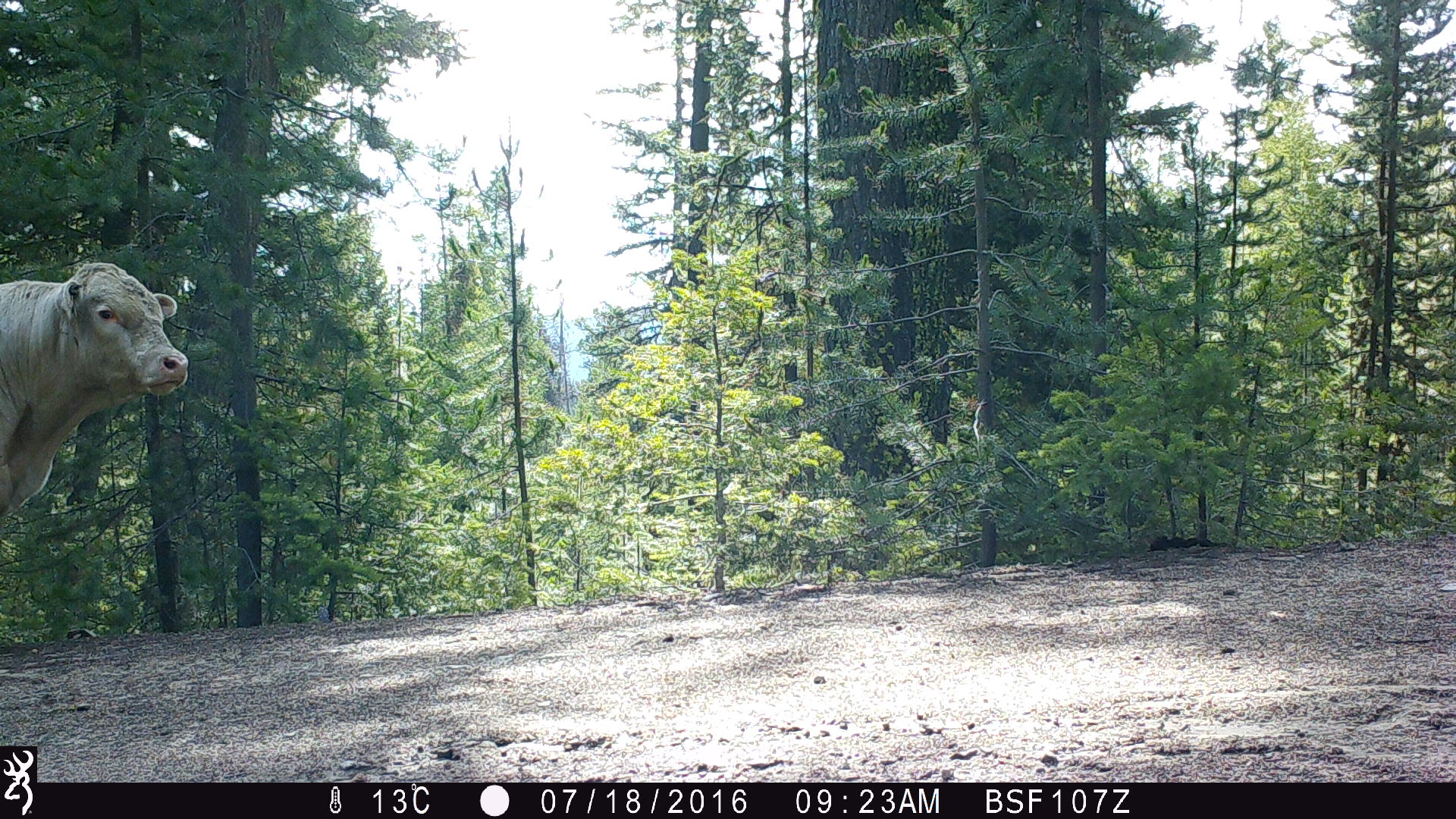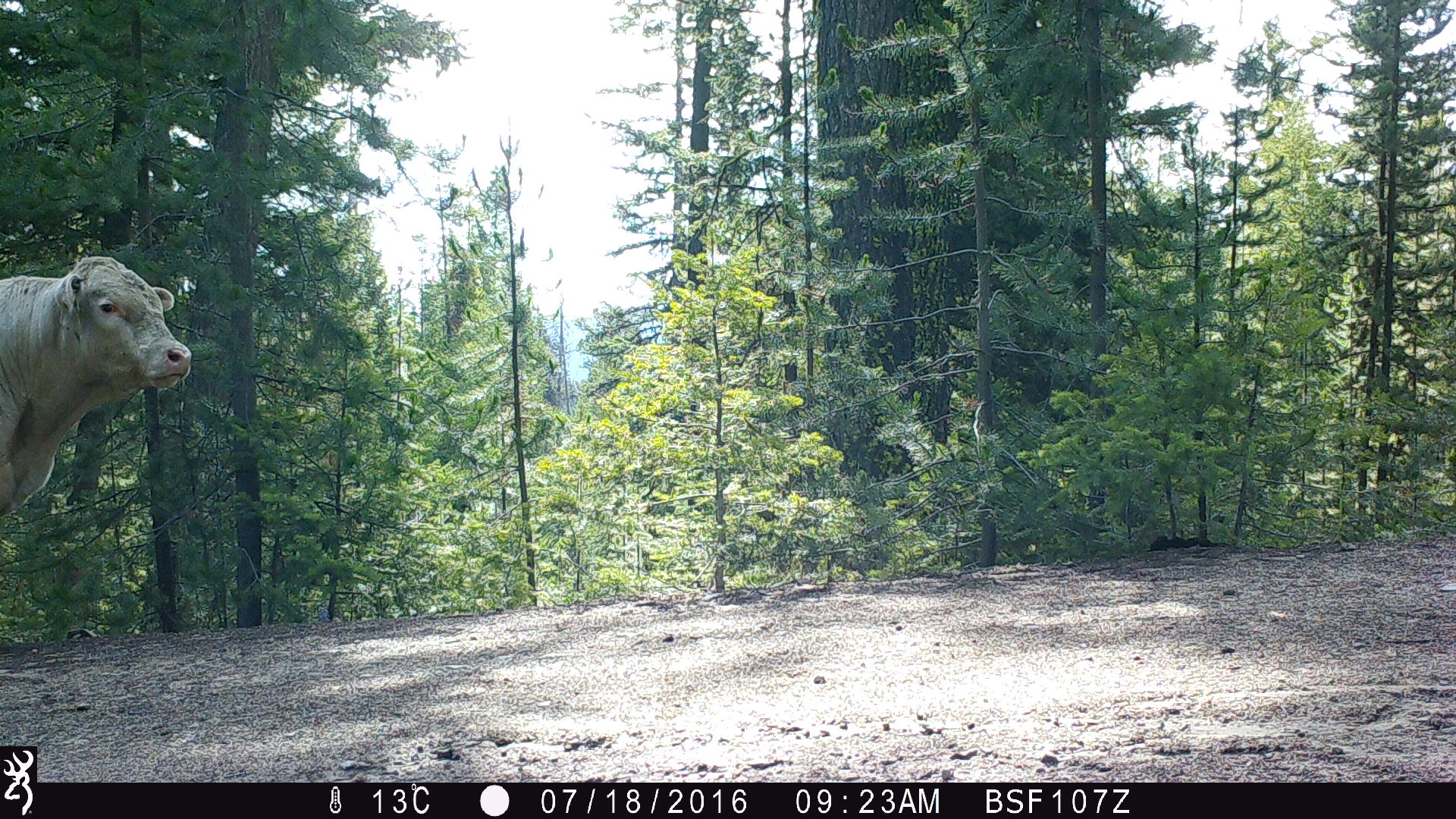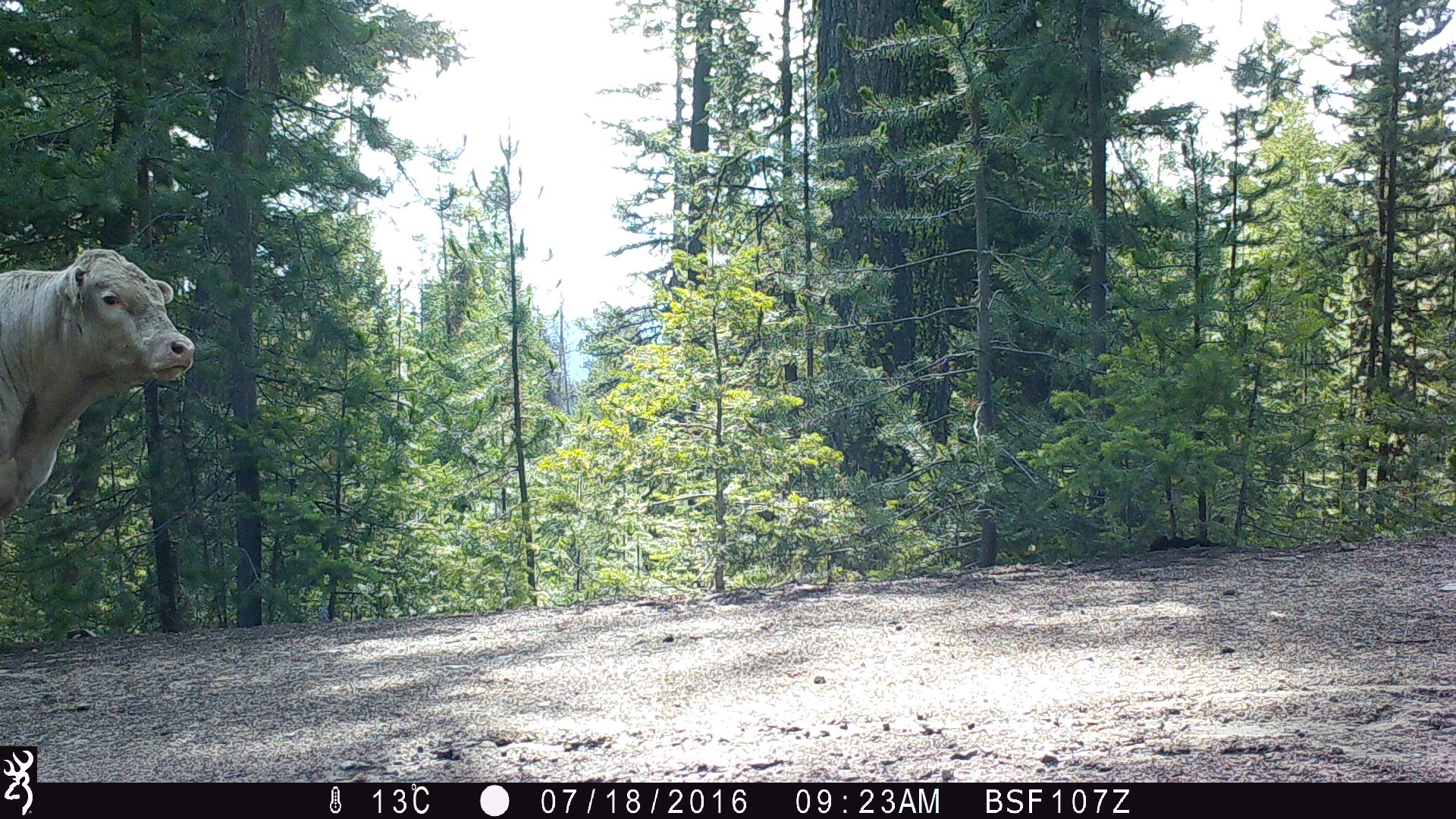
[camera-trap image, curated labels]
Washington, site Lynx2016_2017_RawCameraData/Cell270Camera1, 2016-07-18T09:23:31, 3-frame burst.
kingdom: Animalia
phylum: Chordata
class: Mammalia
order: Artiodactyla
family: Bovidae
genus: Bos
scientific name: Bos taurus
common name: domestic cattle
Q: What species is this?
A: Domestic cattle (Bos taurus).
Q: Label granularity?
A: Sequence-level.